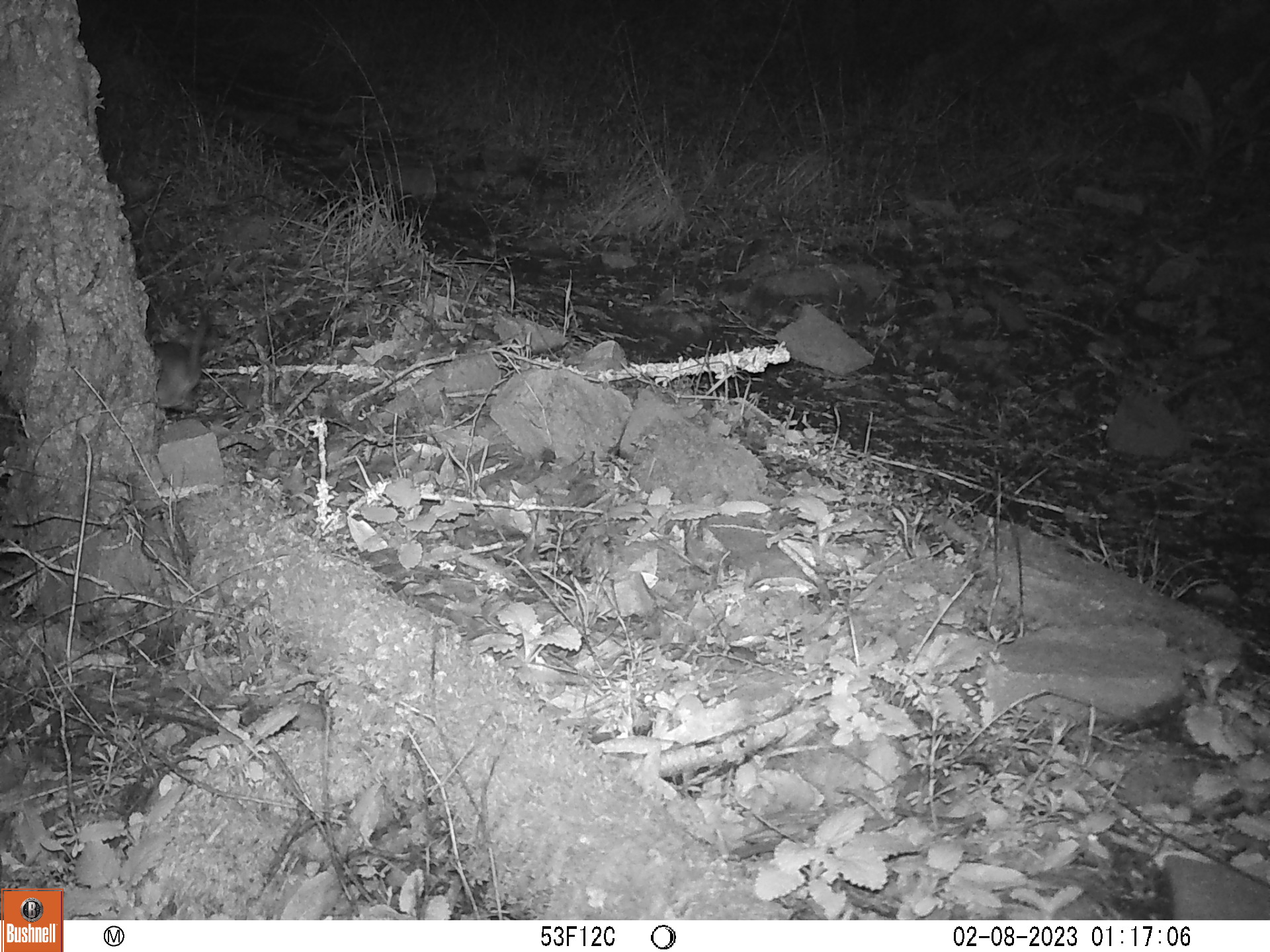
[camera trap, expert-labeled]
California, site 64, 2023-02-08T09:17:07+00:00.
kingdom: Animalia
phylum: Chordata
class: Mammalia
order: Rodentia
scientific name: Rodentia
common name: mouse or rat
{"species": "mouse or rat (Rodentia)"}